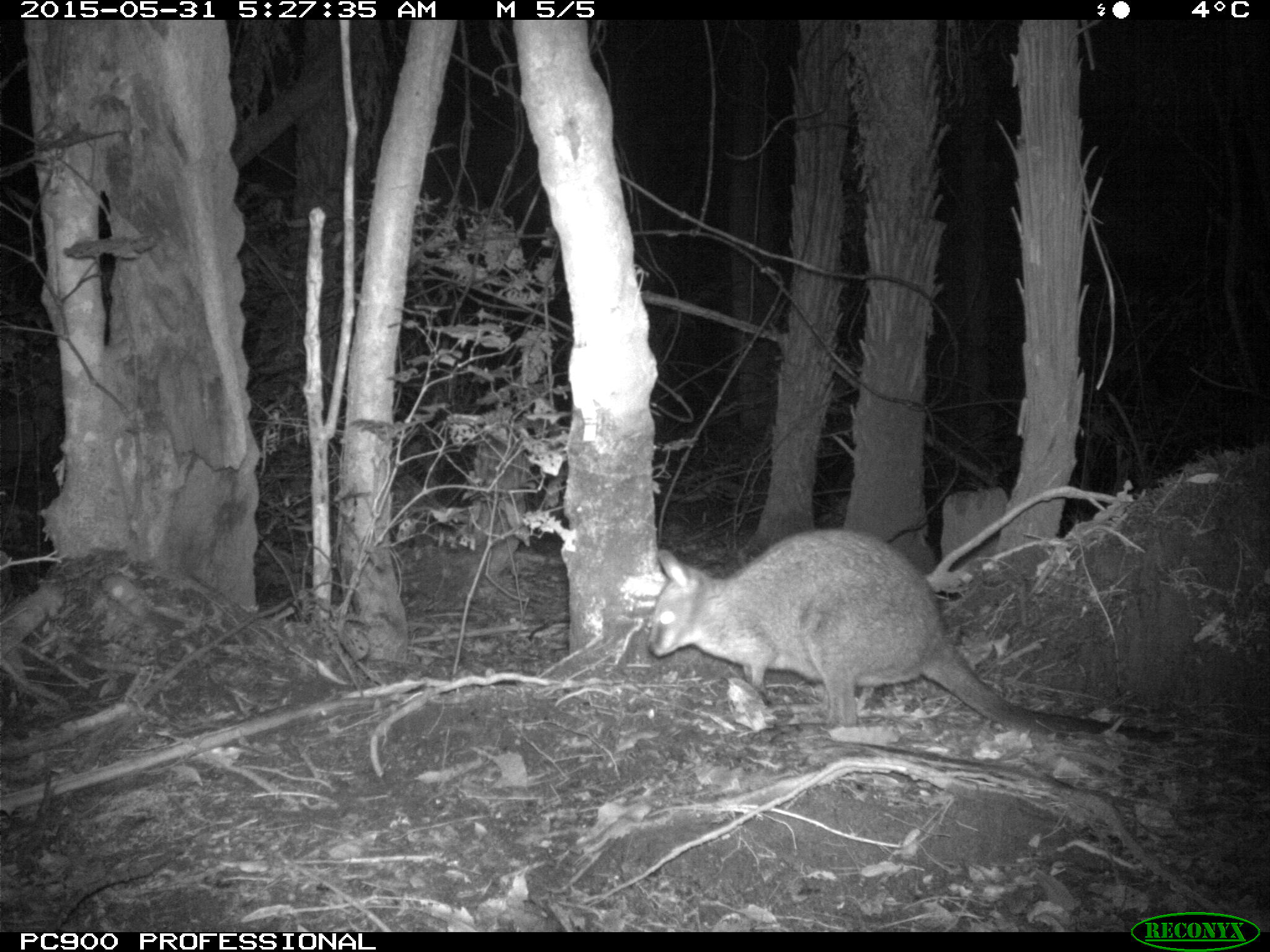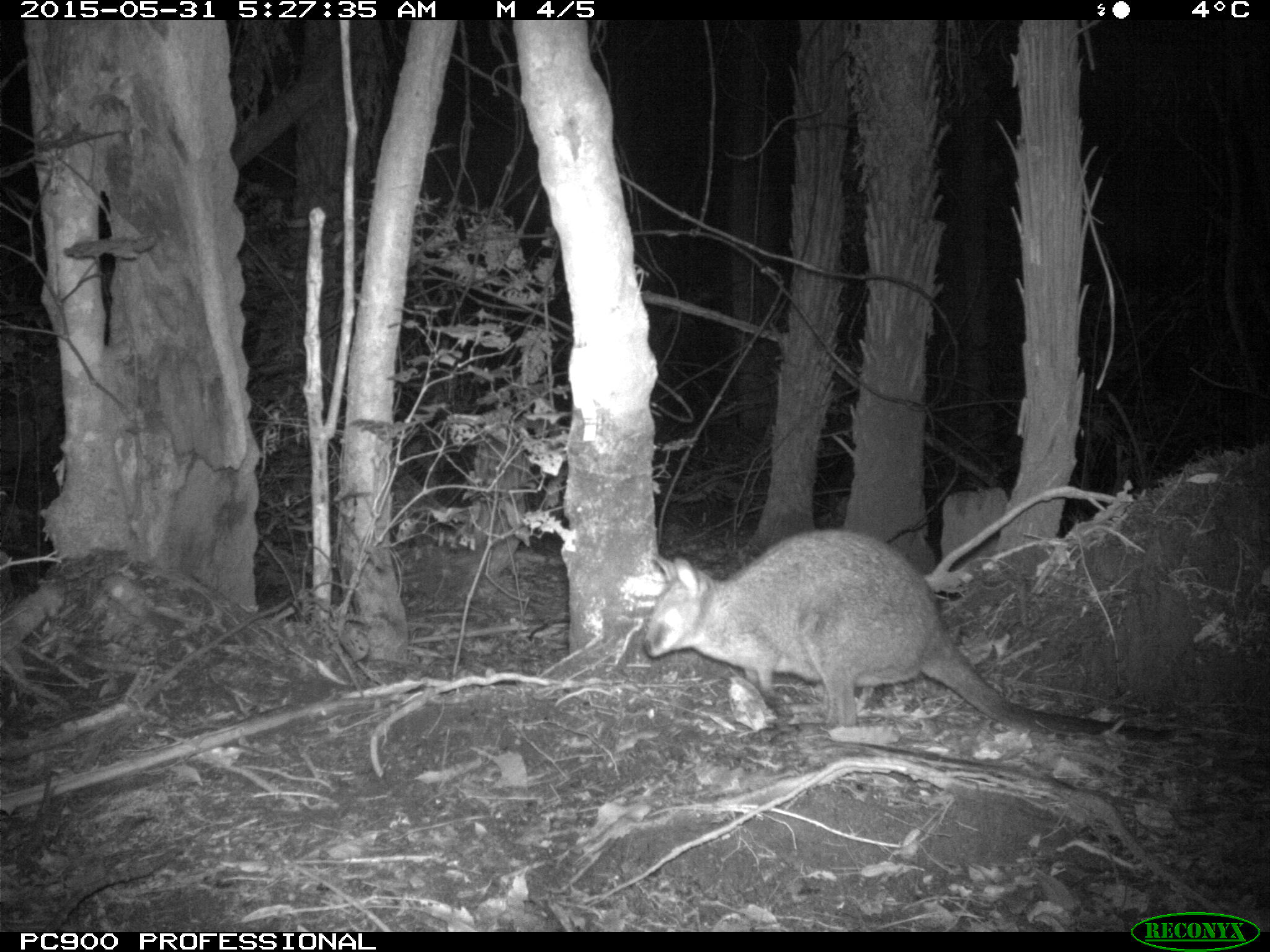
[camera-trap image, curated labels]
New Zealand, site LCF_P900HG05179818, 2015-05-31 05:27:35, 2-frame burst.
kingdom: Animalia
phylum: Chordata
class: Mammalia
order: Diprotodontia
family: Macropodidae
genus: Notamacropus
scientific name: Notamacropus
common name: wallaby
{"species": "wallaby (Notamacropus)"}